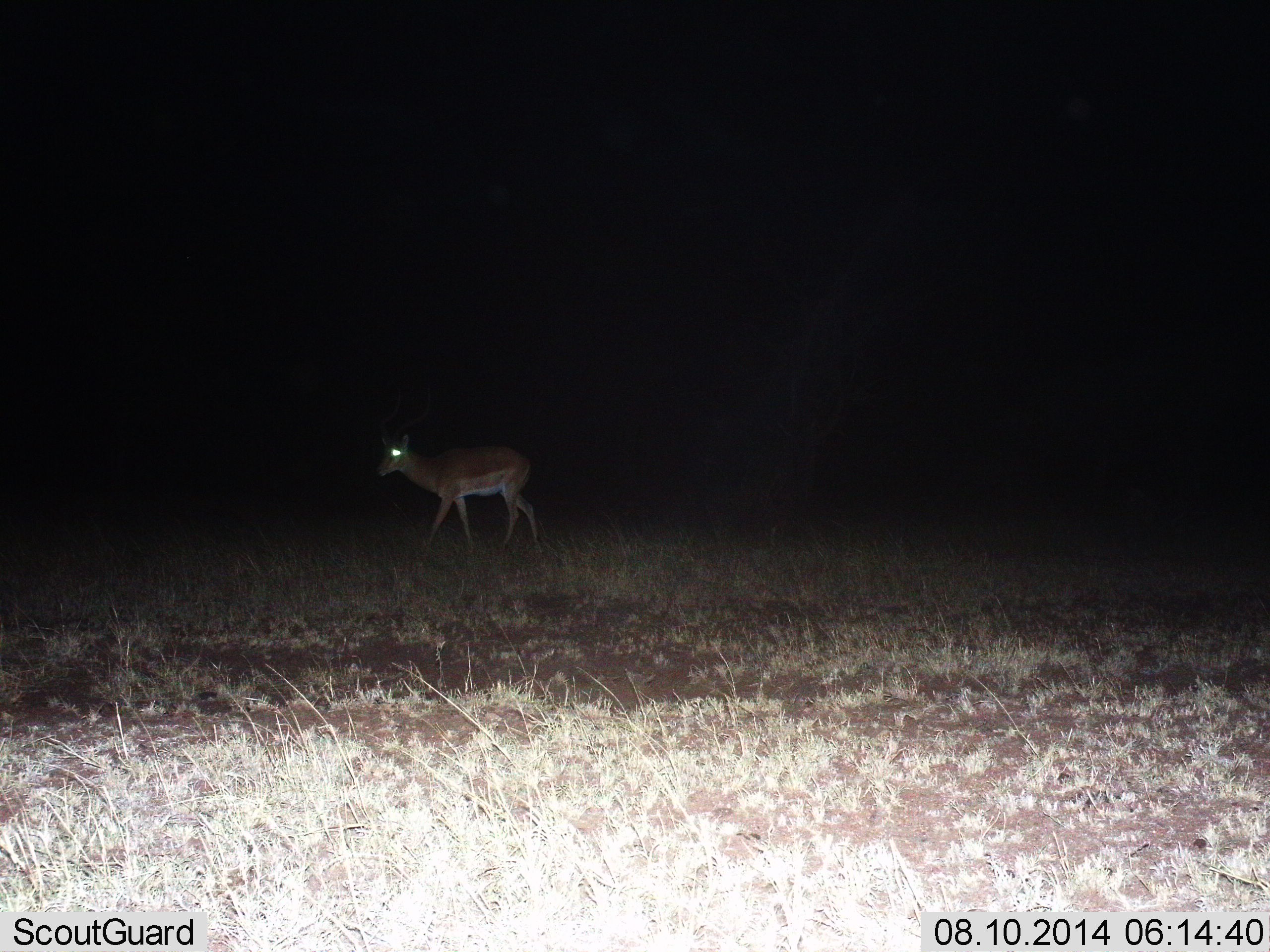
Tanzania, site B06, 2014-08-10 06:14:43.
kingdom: Animalia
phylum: Chordata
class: Mammalia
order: Artiodactyla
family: Bovidae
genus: Nanger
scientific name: Nanger granti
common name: grant's gazelle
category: gazellegrants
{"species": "gazellegrants (grant's gazelle) (Nanger granti)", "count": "1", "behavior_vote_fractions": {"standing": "20%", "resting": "0%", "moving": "80%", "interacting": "0%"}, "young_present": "0%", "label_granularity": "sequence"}